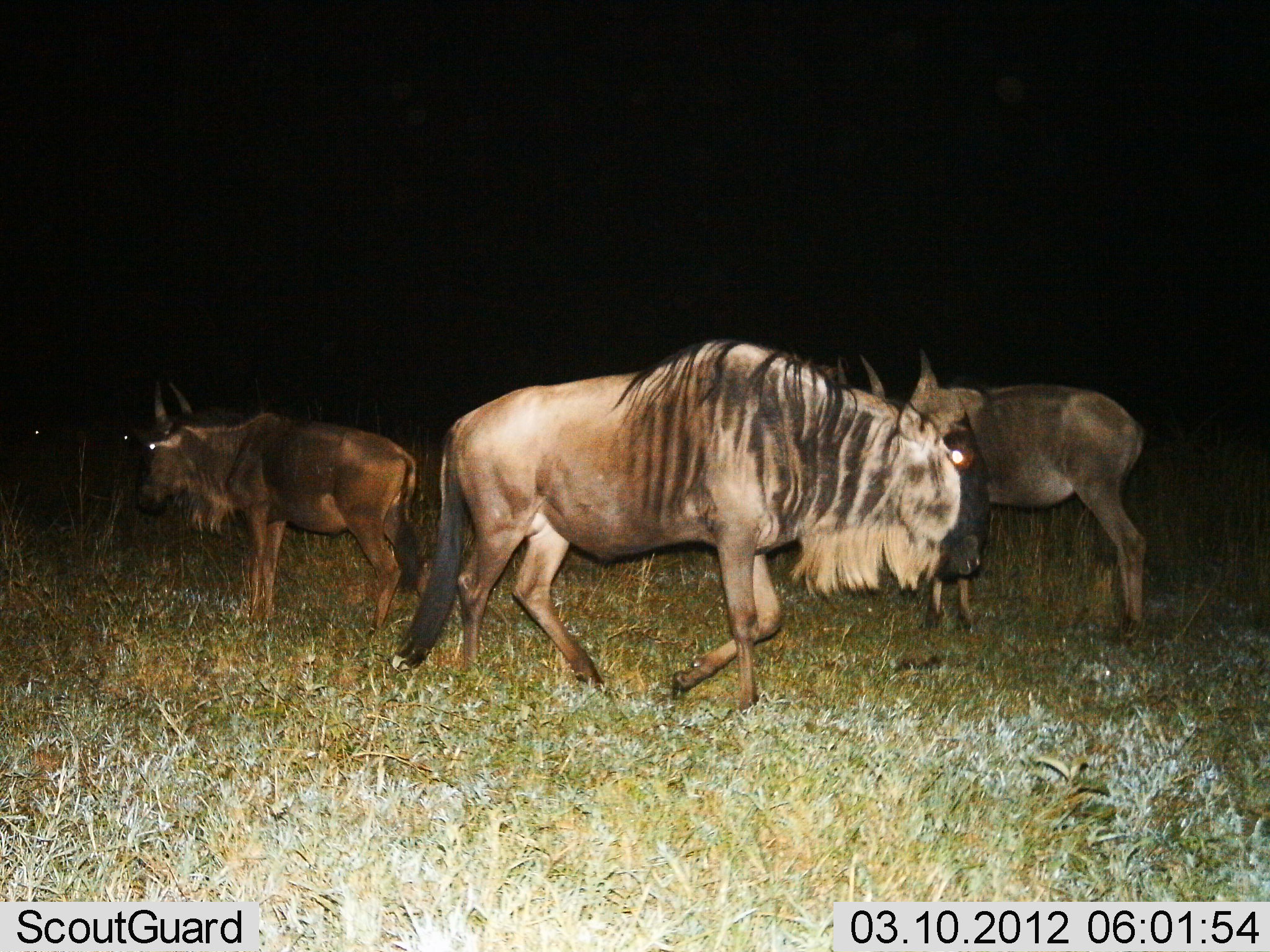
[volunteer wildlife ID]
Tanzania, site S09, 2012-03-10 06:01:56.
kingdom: Animalia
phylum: Chordata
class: Mammalia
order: Artiodactyla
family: Bovidae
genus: Connochaetes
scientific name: Connochaetes taurinus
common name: blue wildebeest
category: wildebeest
Wildebeest (blue wildebeest) (Connochaetes taurinus), count 3. Behavior (volunteer vote fractions): standing 100%, resting 7%, moving 71%, interacting 0%. Young present (vote fraction): 7%. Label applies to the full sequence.